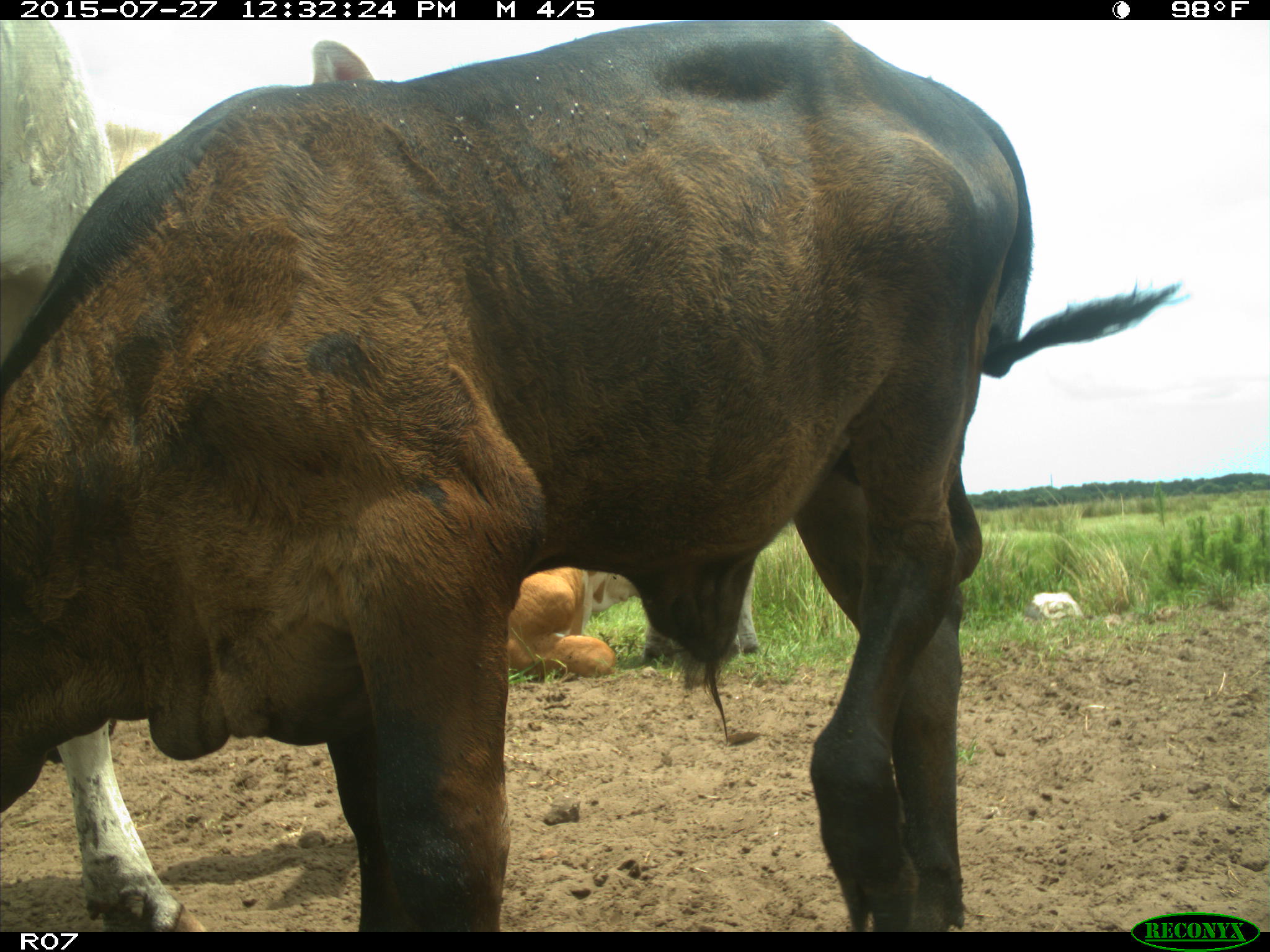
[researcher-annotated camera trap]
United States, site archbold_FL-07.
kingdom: Animalia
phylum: Chordata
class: Mammalia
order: Artiodactyla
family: Bovidae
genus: Bos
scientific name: Bos taurus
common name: domestic cow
Bos taurus (domestic cow).